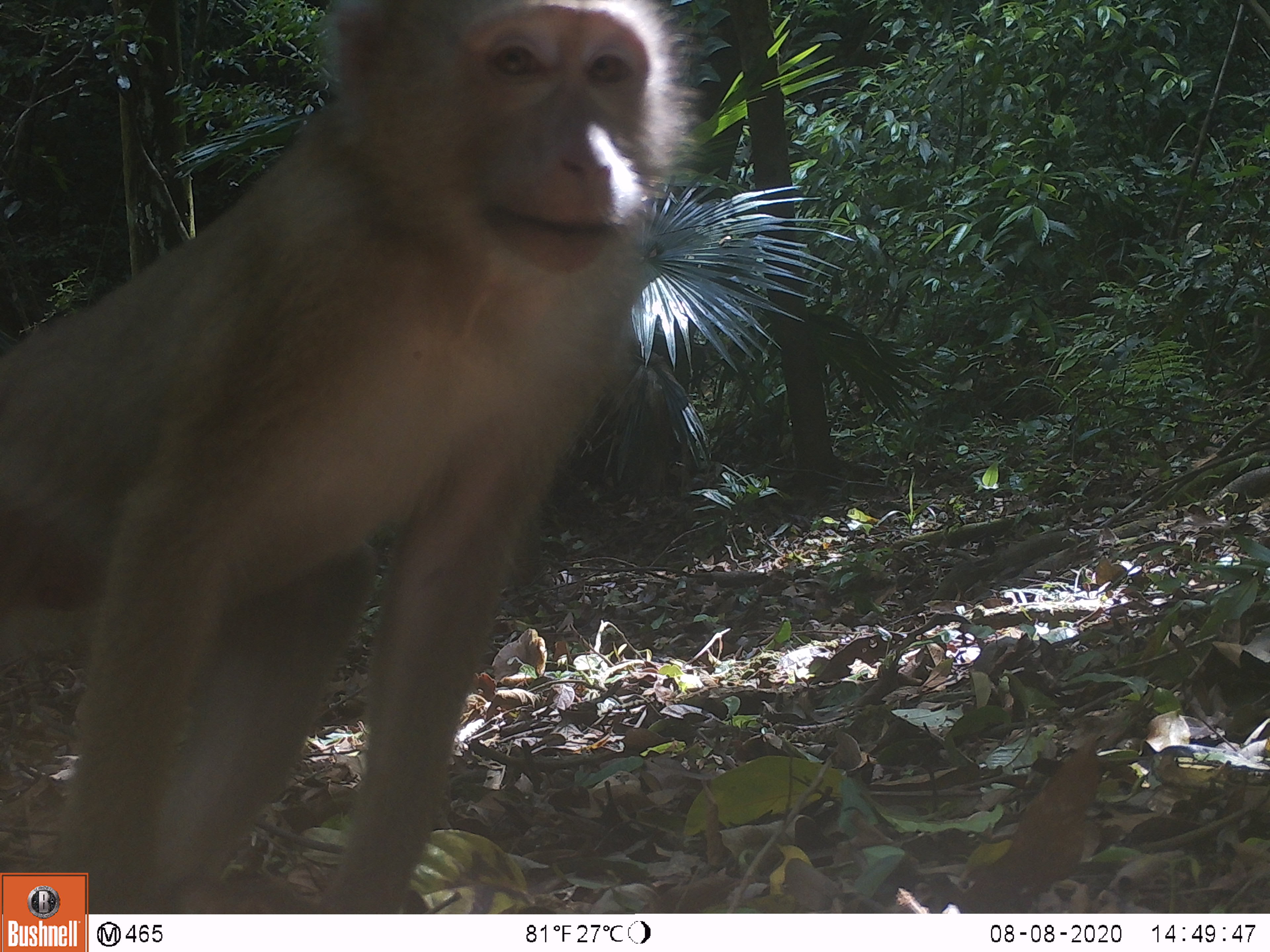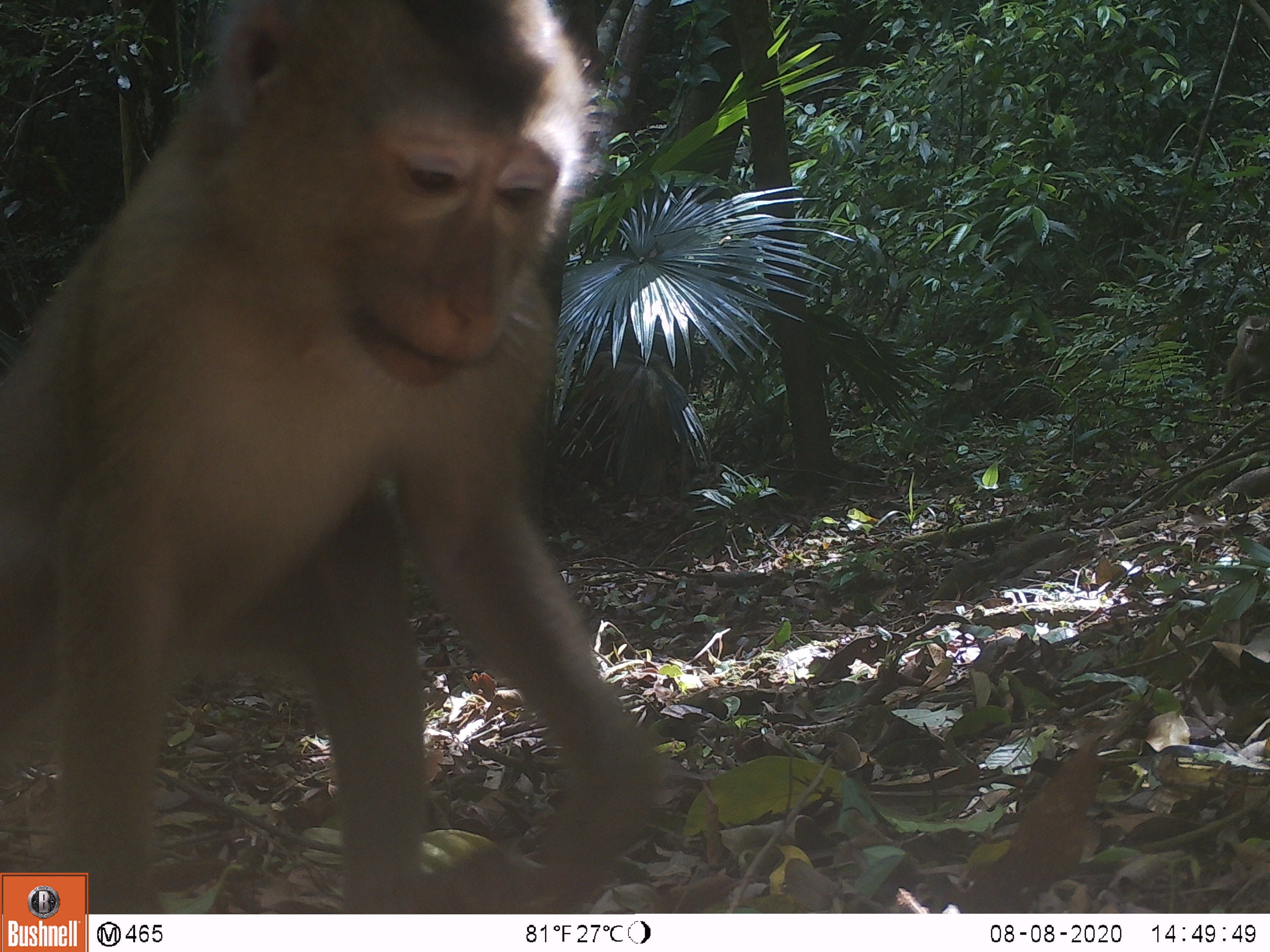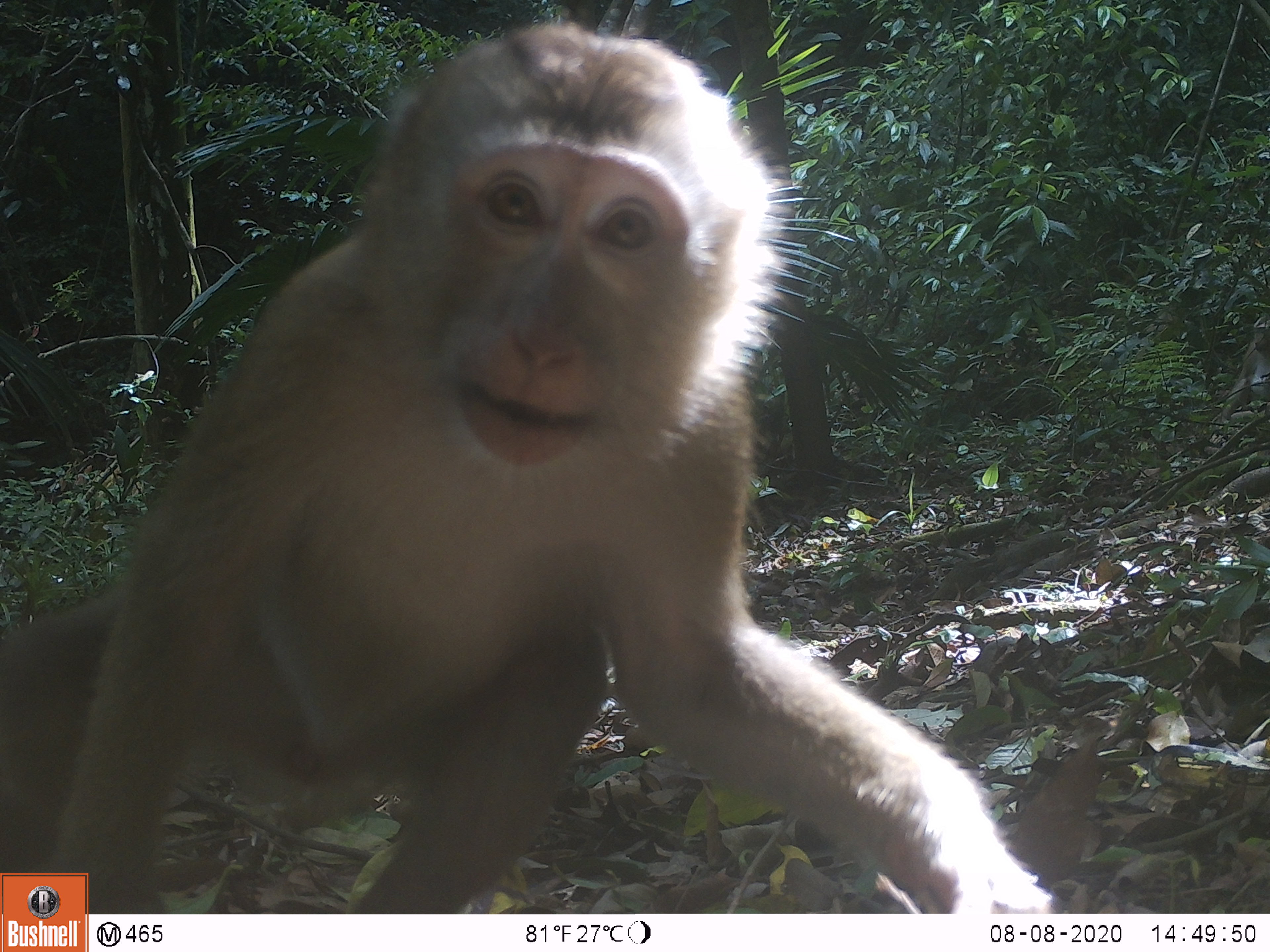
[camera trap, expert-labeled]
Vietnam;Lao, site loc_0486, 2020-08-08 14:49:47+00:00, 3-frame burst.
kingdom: Animalia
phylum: Chordata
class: Mammalia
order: Primates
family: Cercopithecidae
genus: Macaca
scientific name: Macaca nemestrina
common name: pig-tailed macaque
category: pig tailed macaque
Pig tailed macaque (pig-tailed macaque) (Macaca nemestrina). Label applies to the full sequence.